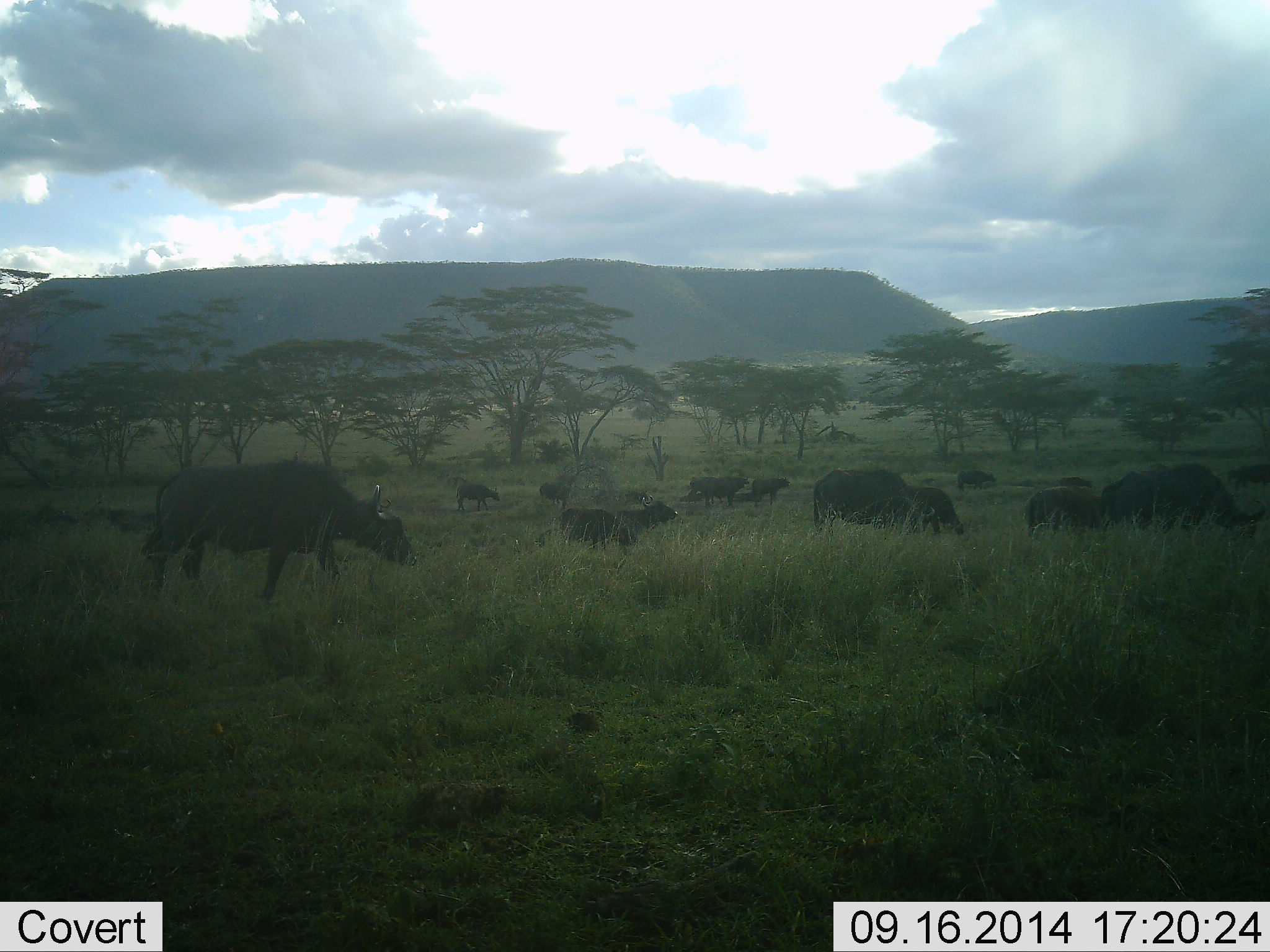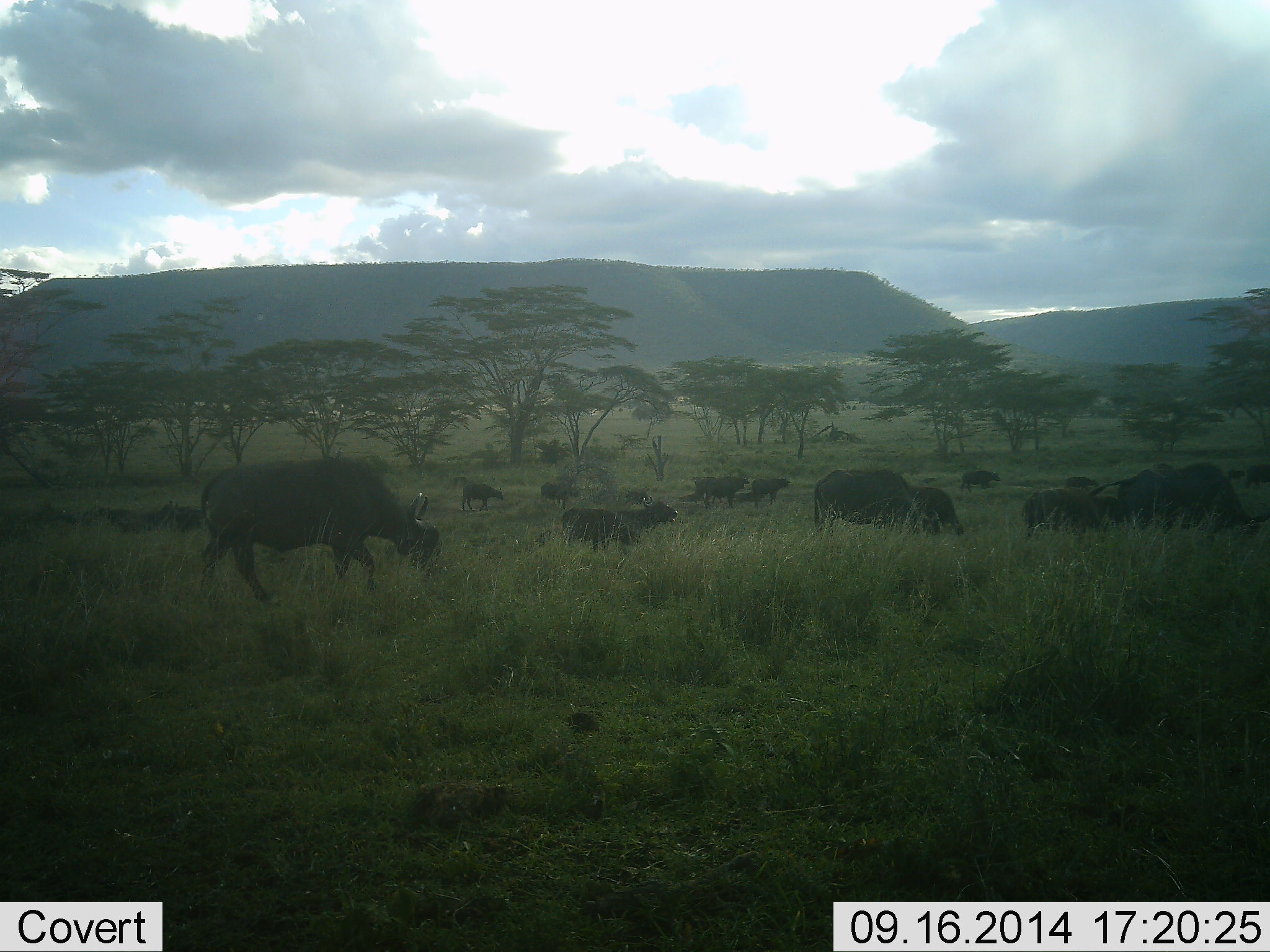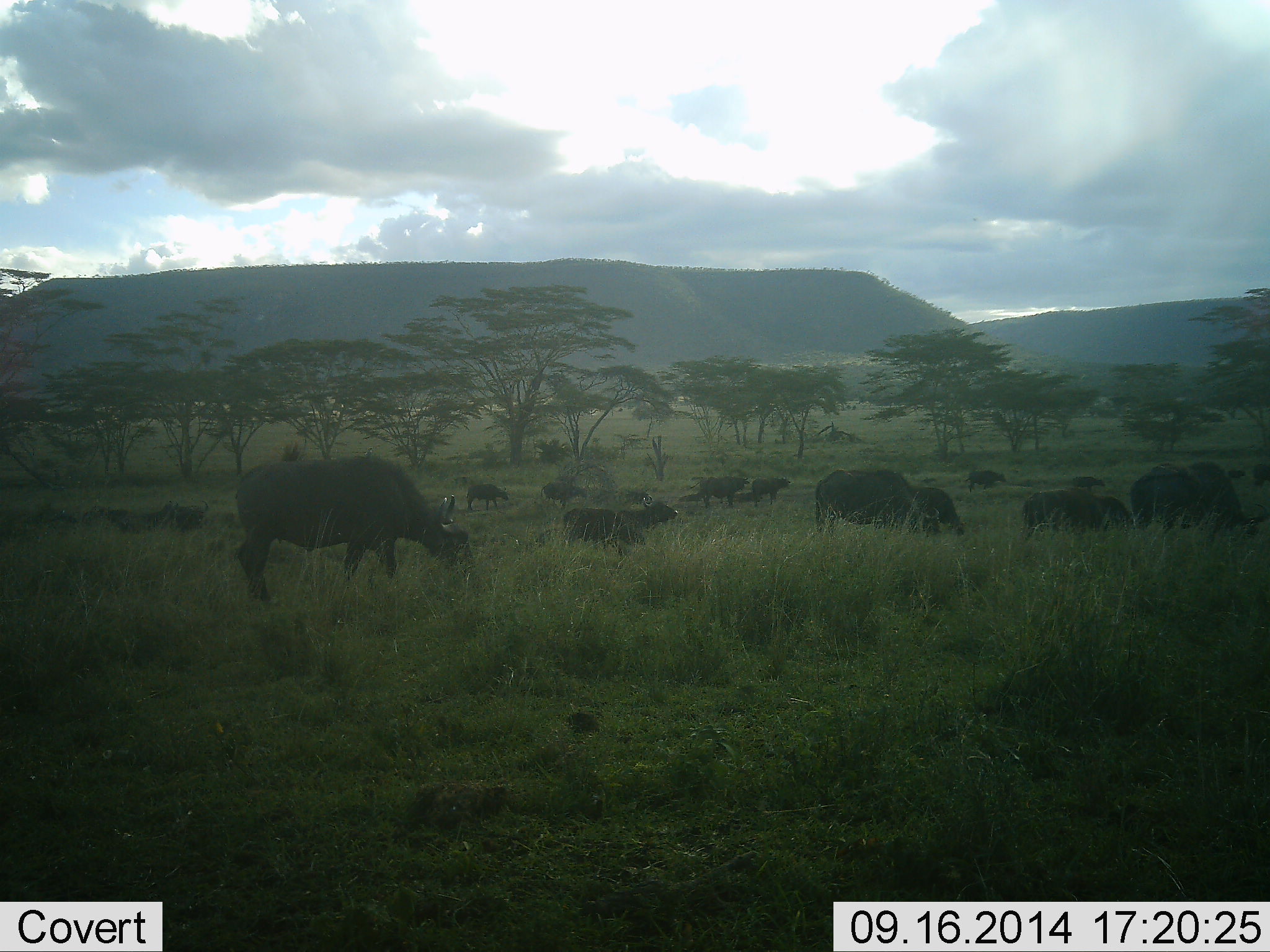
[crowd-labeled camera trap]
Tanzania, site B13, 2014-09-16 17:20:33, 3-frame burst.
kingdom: Animalia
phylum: Chordata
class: Mammalia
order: Artiodactyla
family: Bovidae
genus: Syncerus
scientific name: Syncerus caffer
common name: cape buffalo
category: buffalo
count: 11-50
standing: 30%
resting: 10%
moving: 80%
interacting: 10%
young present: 10%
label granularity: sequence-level